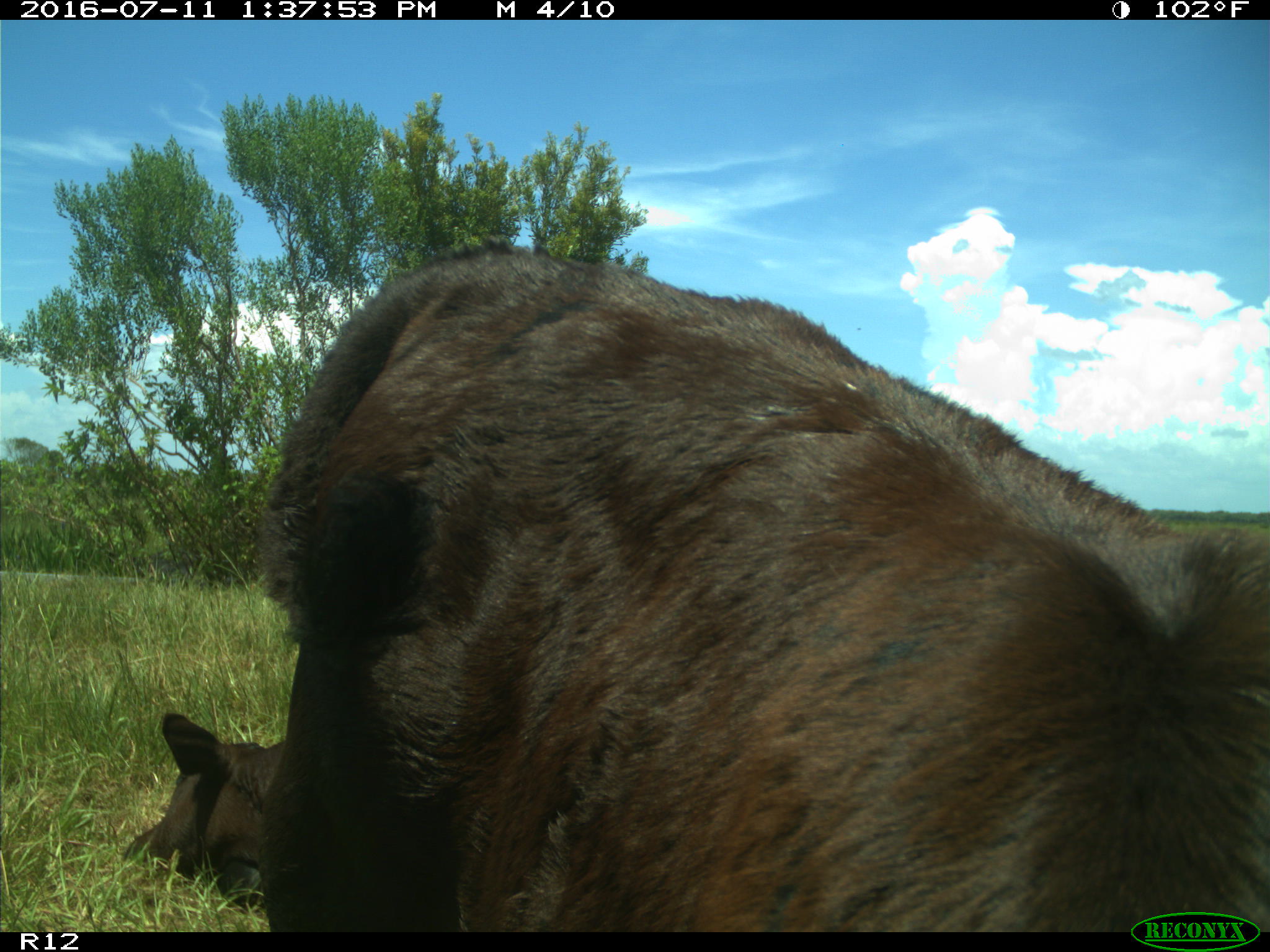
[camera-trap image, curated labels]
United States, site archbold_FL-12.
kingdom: Animalia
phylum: Chordata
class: Mammalia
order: Artiodactyla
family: Bovidae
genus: Bos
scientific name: Bos taurus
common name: domestic cow